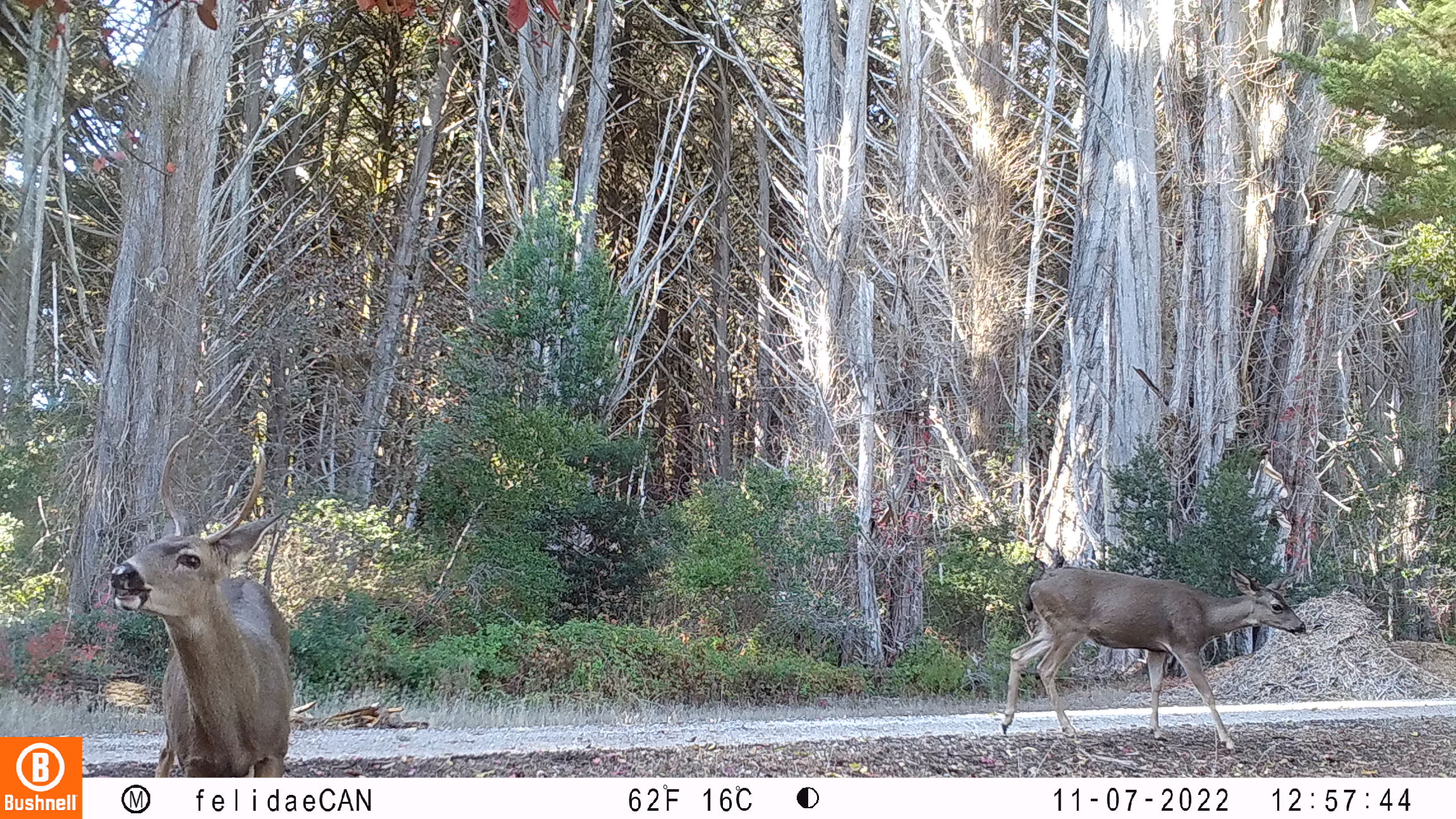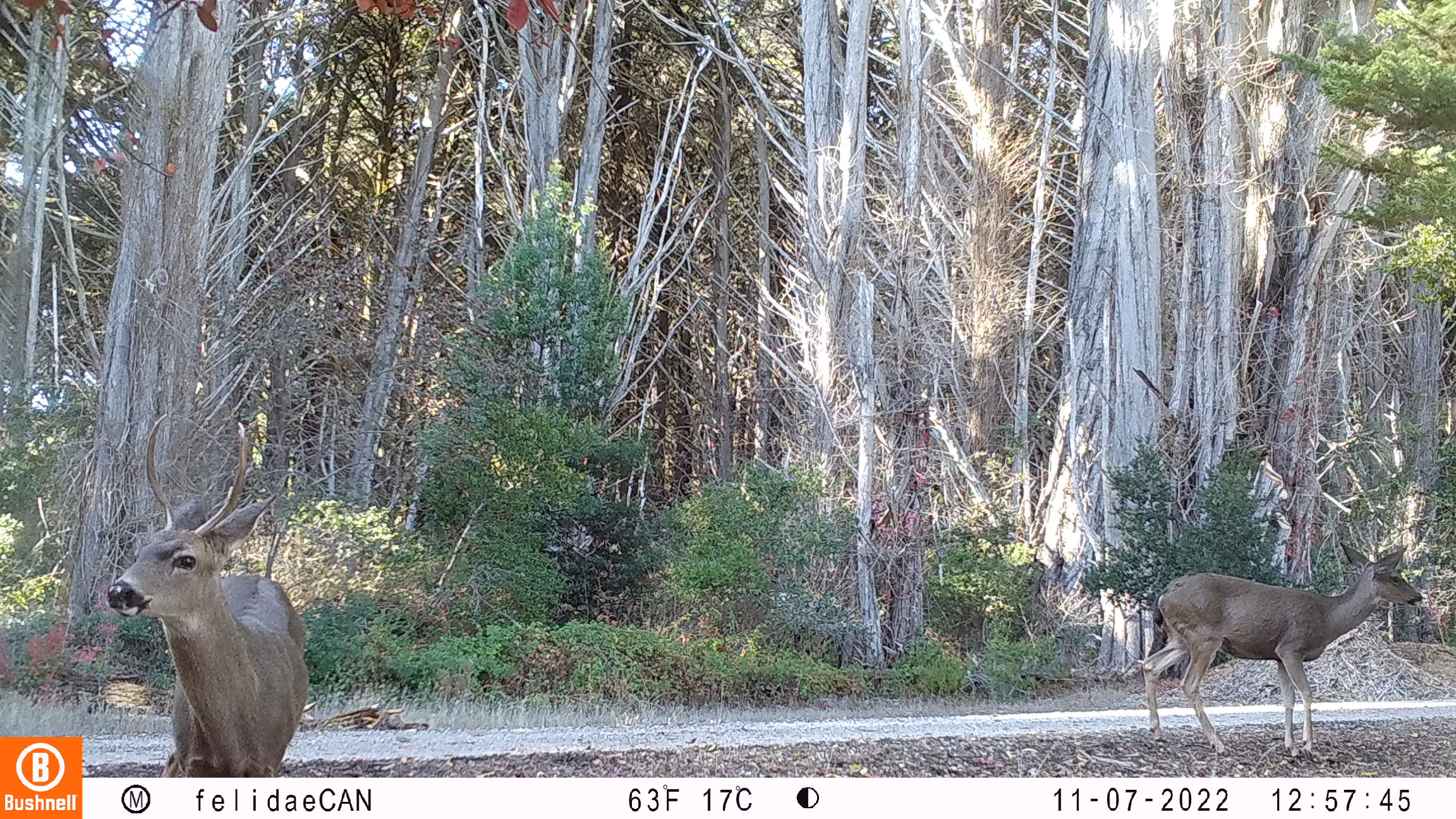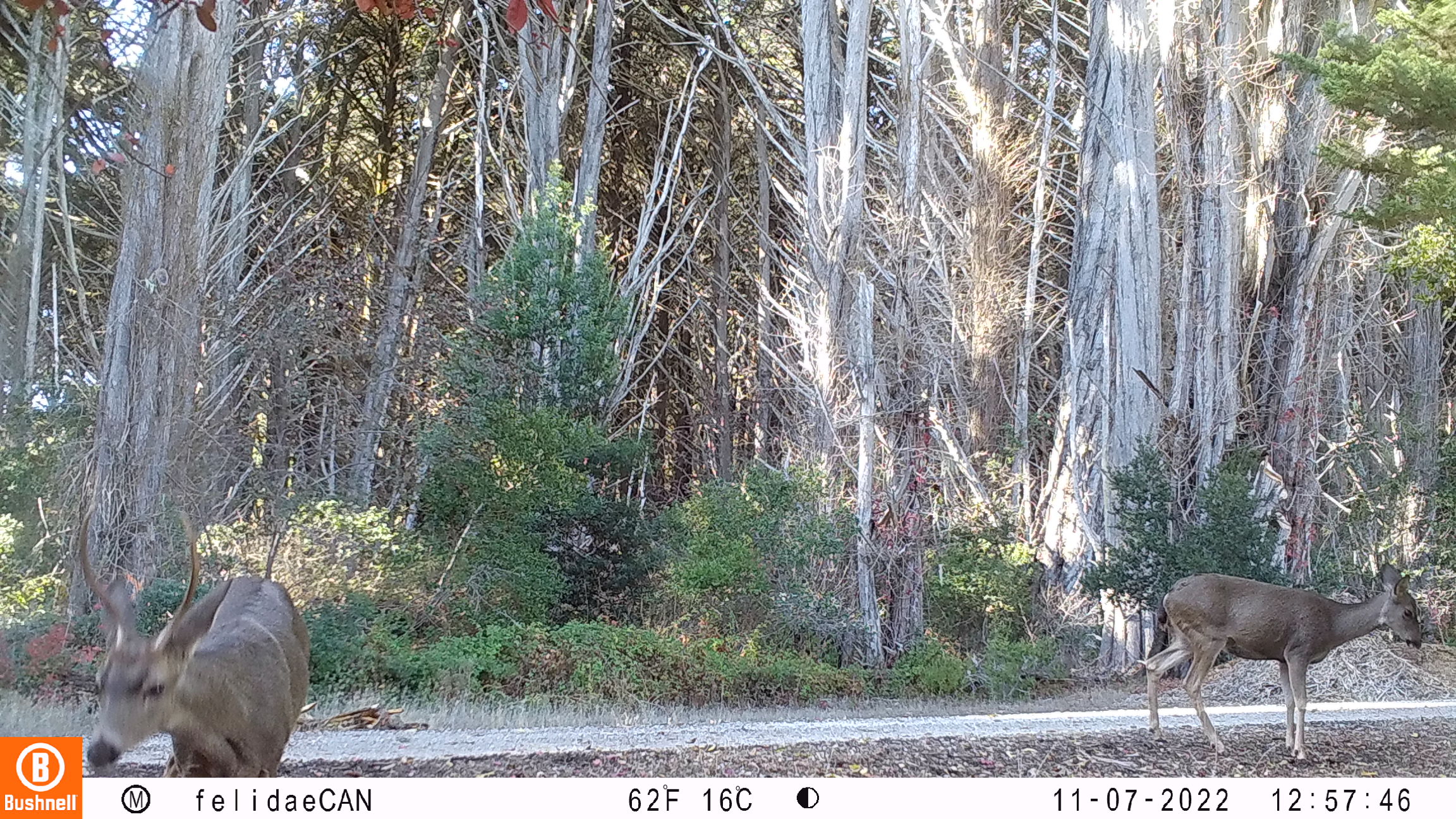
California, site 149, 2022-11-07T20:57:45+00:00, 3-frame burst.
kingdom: Animalia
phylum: Chordata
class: Mammalia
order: Artiodactyla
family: Cervidae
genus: Odocoileus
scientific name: Odocoileus hemionus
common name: mule deer